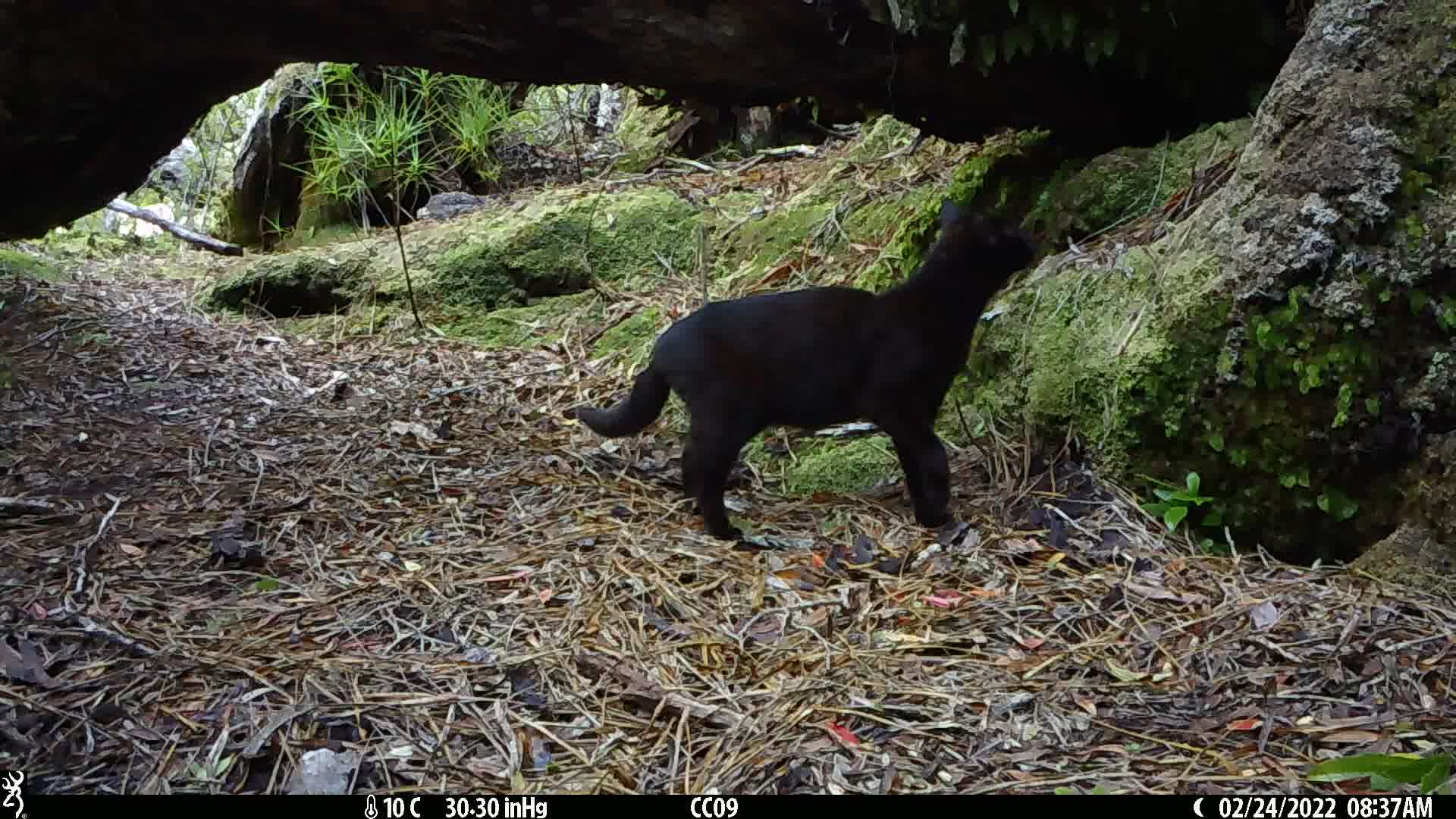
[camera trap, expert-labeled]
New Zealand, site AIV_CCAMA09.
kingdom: Animalia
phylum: Chordata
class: Mammalia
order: Carnivora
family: Felidae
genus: Felis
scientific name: Felis catus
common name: domestic cat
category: cat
Cat (domestic cat) (Felis catus).